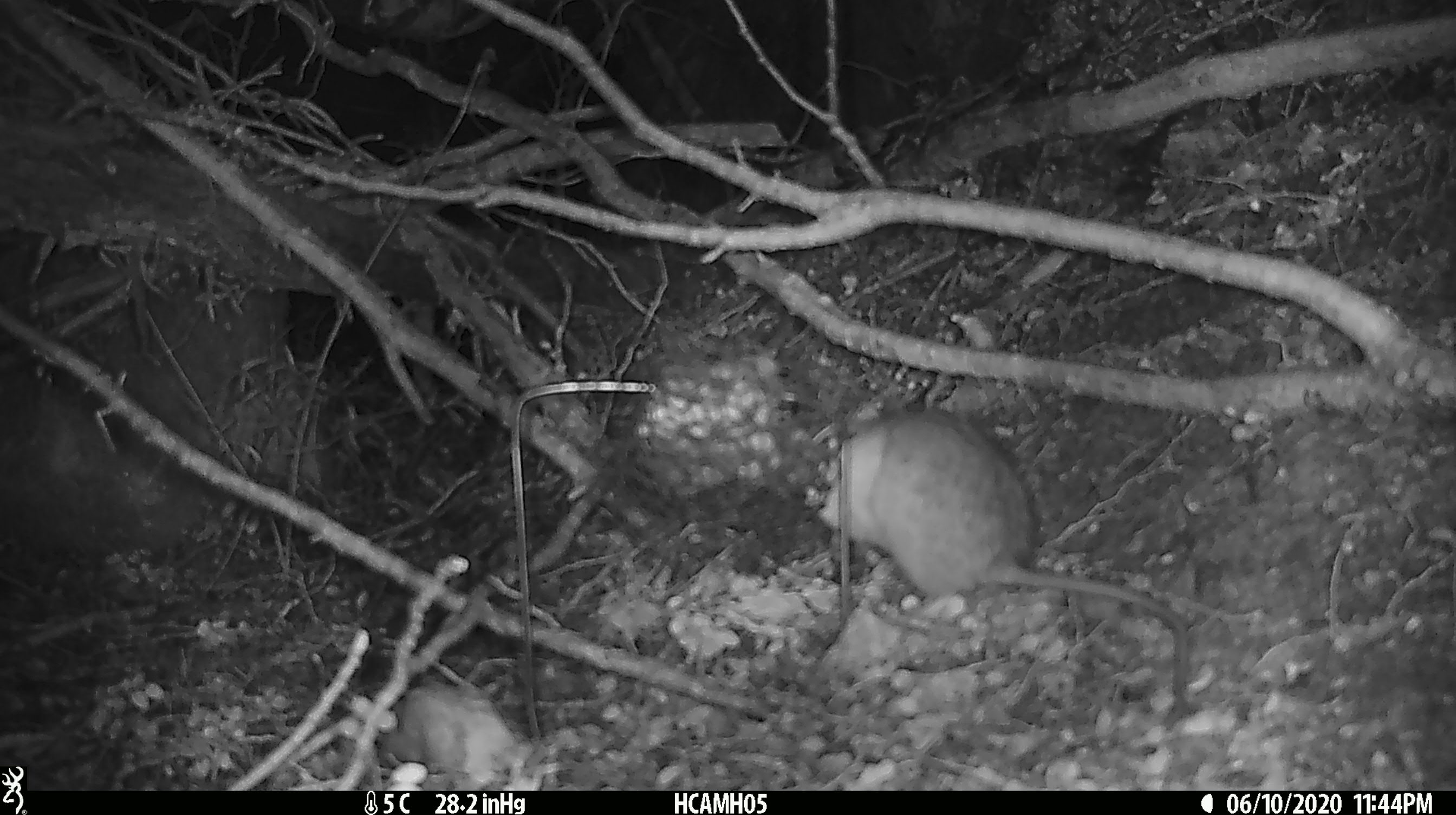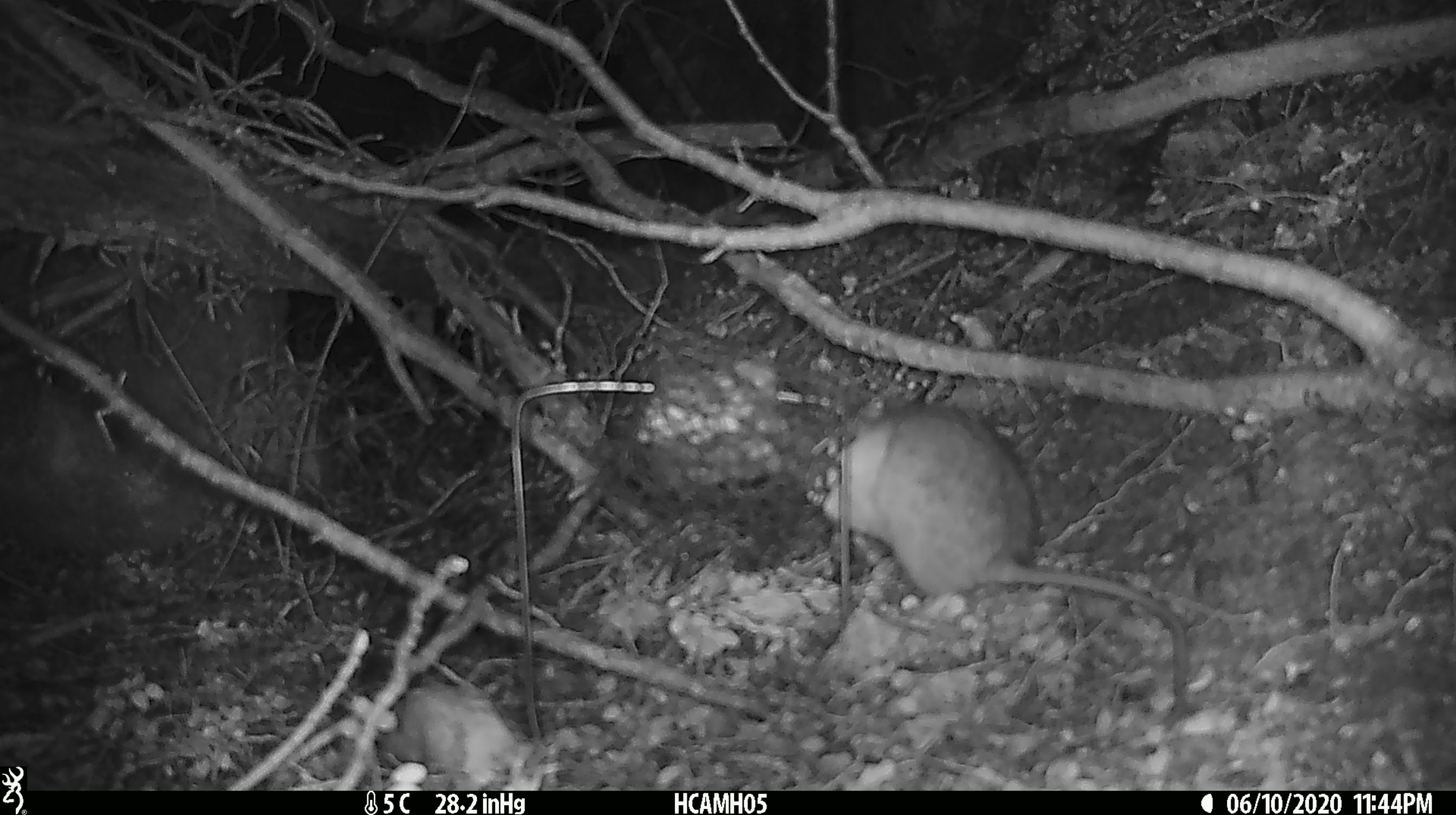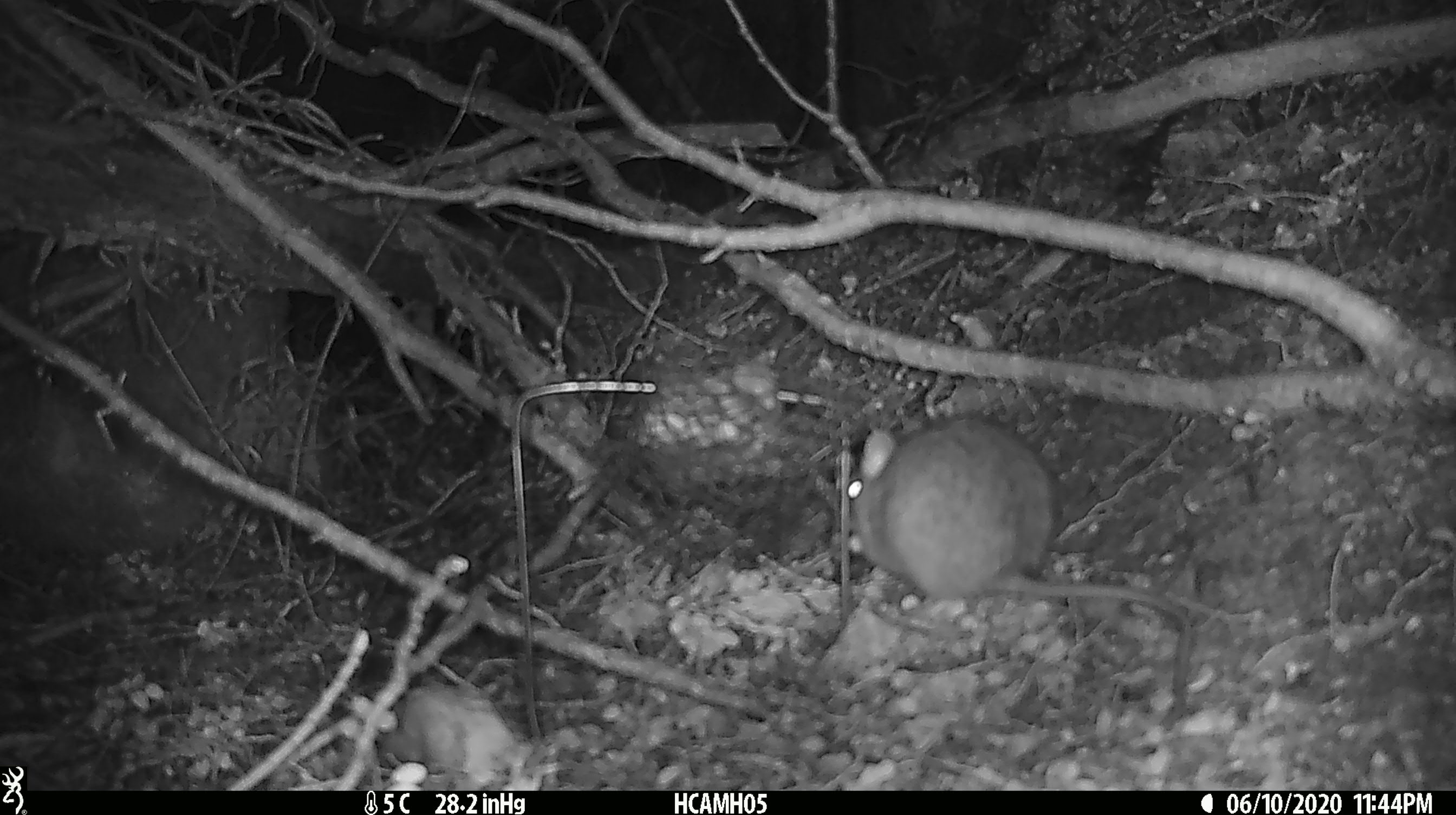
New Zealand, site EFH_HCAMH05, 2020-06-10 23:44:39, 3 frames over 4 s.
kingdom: Animalia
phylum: Chordata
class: Mammalia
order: Rodentia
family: Muridae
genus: Rattus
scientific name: Rattus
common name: rat